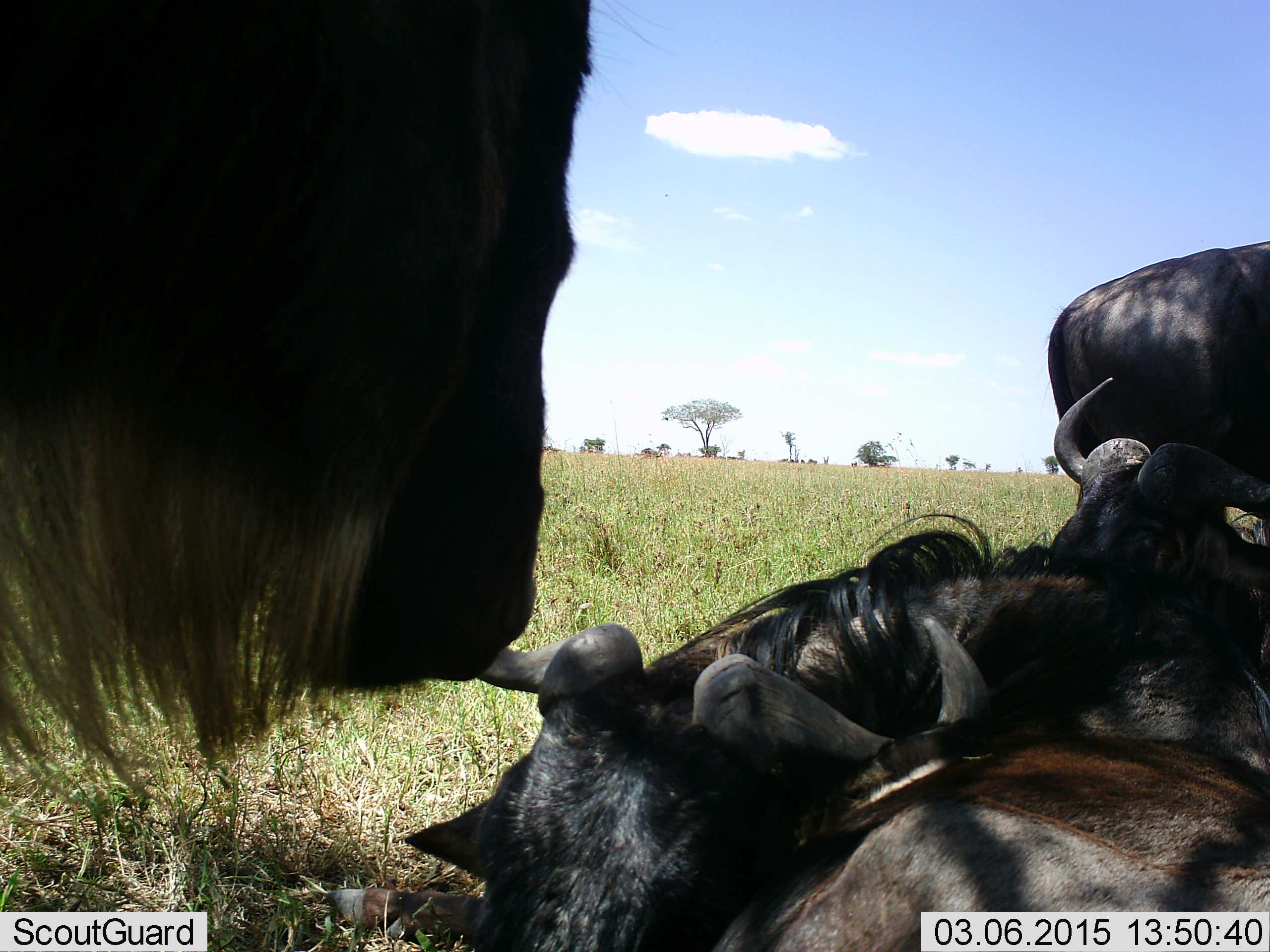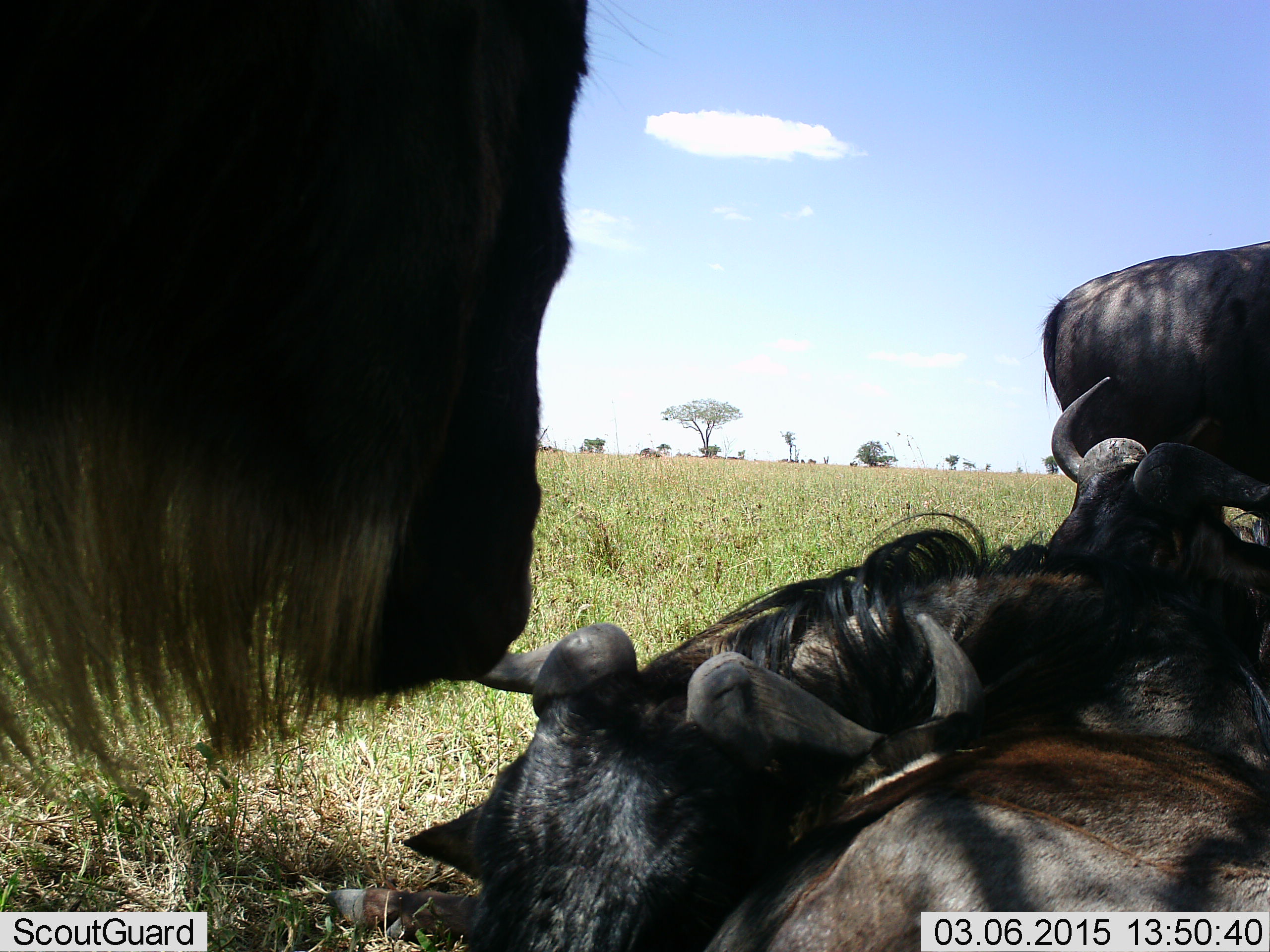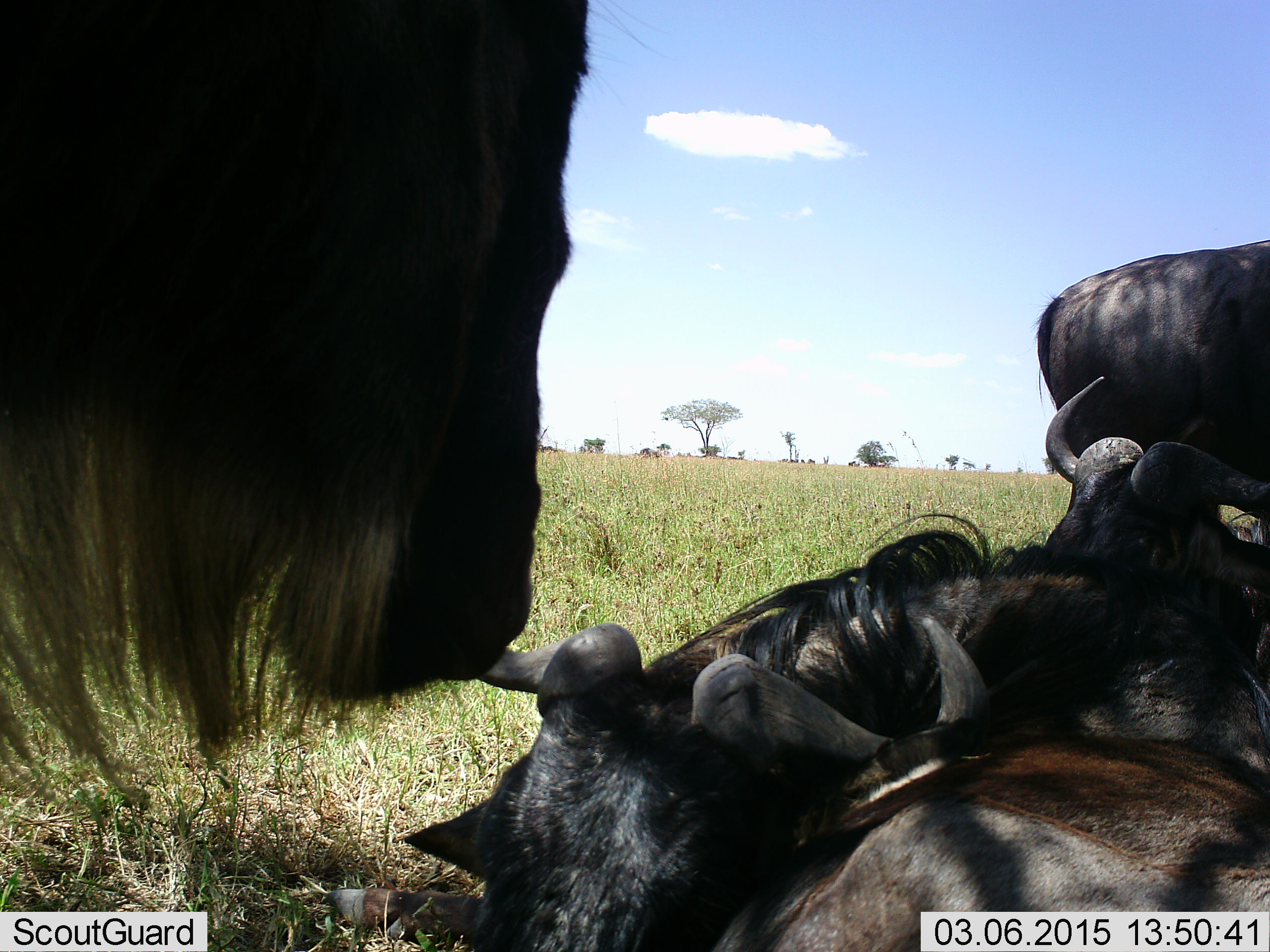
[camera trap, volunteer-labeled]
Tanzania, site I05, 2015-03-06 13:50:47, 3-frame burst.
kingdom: Animalia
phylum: Chordata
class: Mammalia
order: Artiodactyla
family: Bovidae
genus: Connochaetes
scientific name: Connochaetes taurinus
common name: blue wildebeest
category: wildebeest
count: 4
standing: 80%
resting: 100%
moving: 0%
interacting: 20%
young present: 0%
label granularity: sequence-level